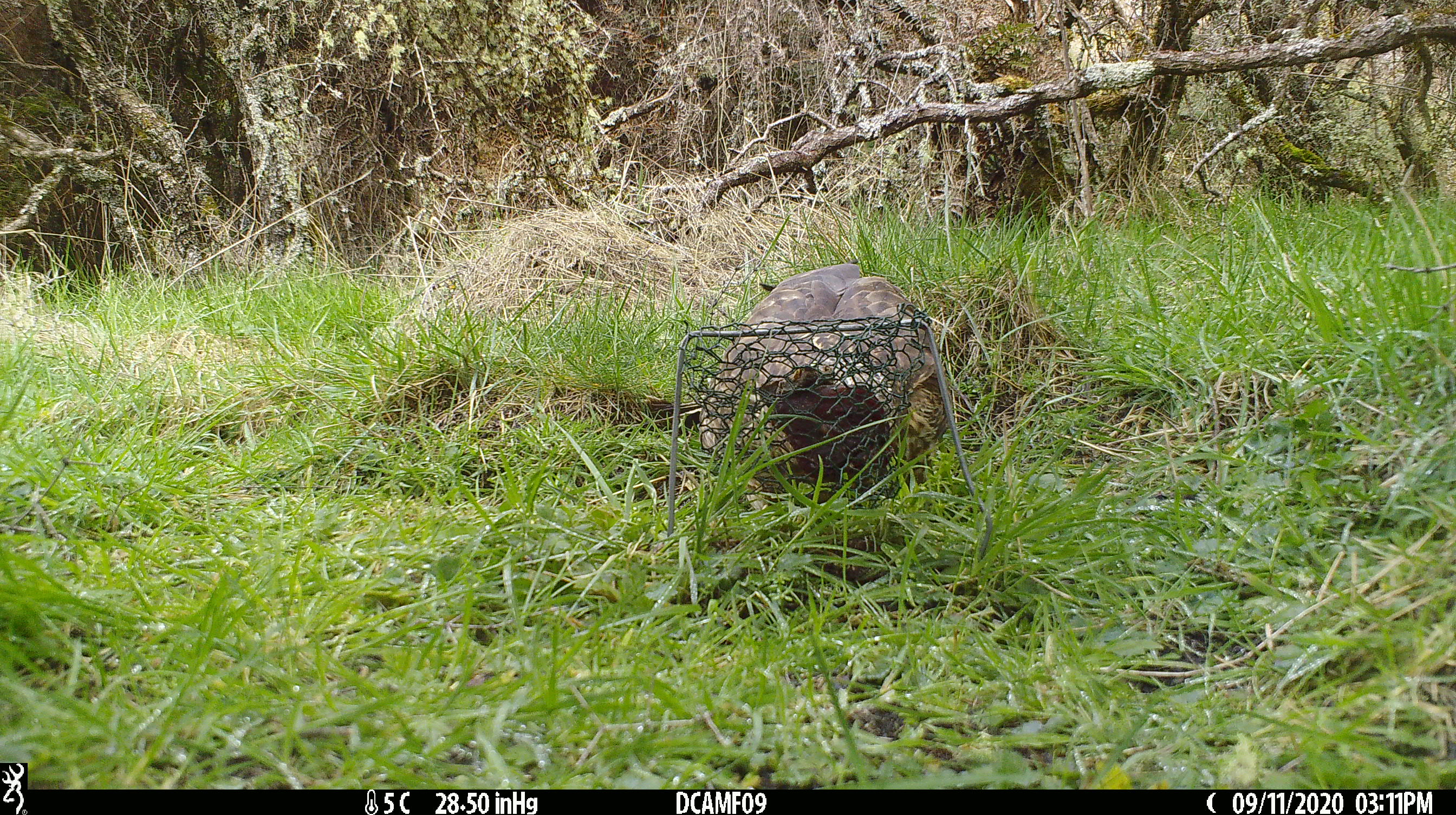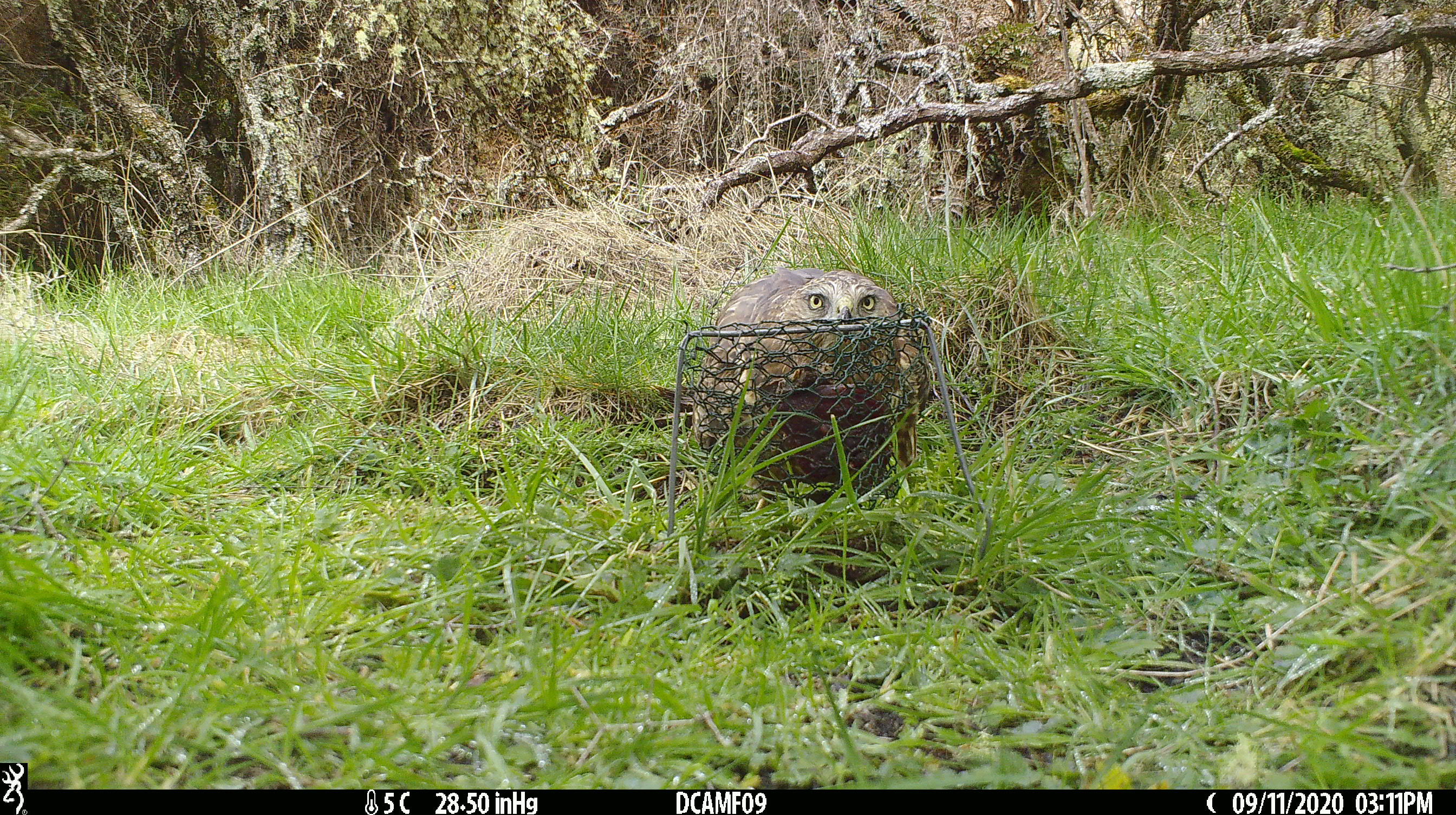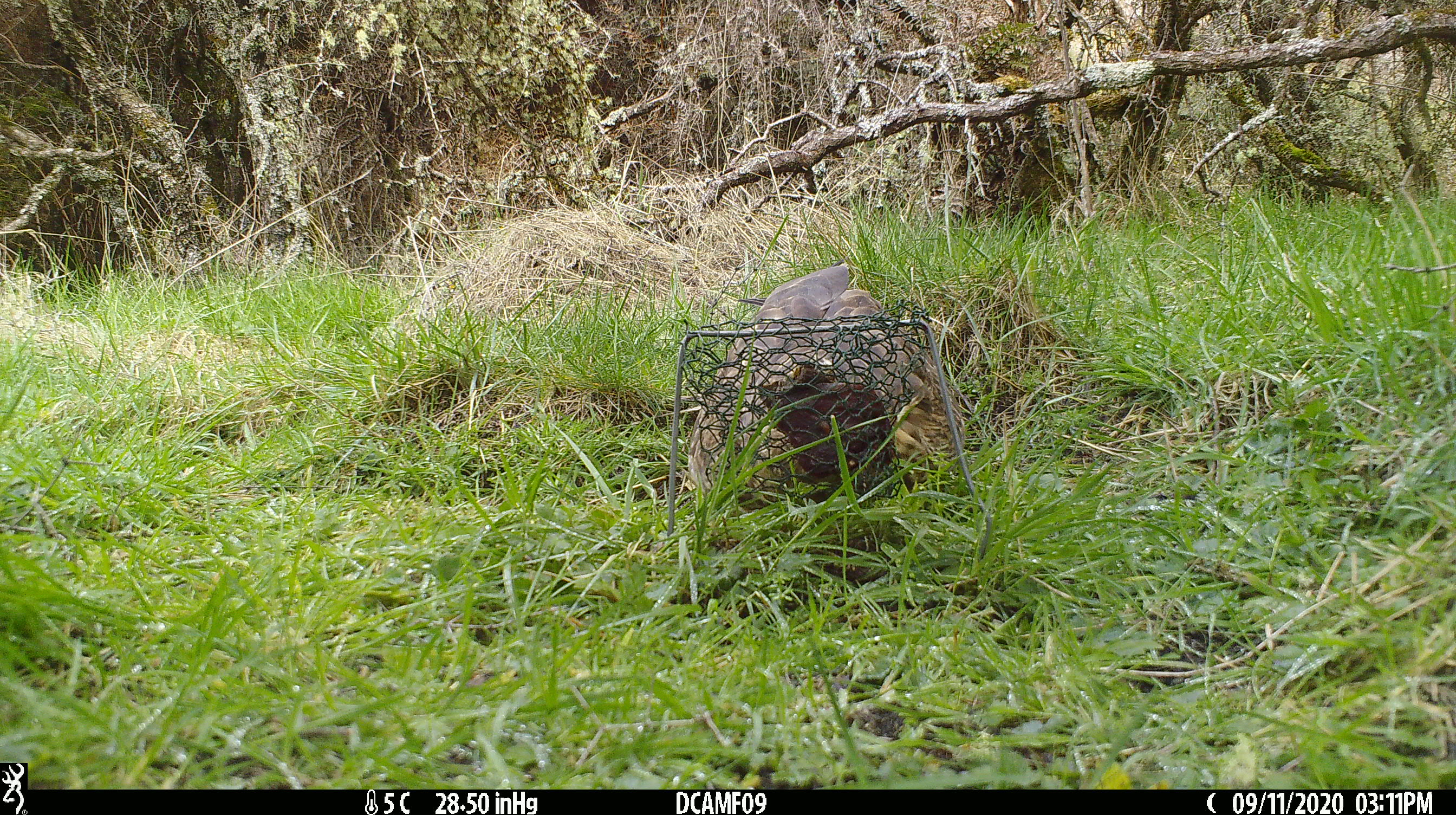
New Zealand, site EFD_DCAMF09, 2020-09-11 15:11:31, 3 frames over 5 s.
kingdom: Animalia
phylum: Chordata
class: Aves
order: Accipitriformes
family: Accipitridae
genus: Circus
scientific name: Circus approximans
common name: swamp harrier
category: harrier